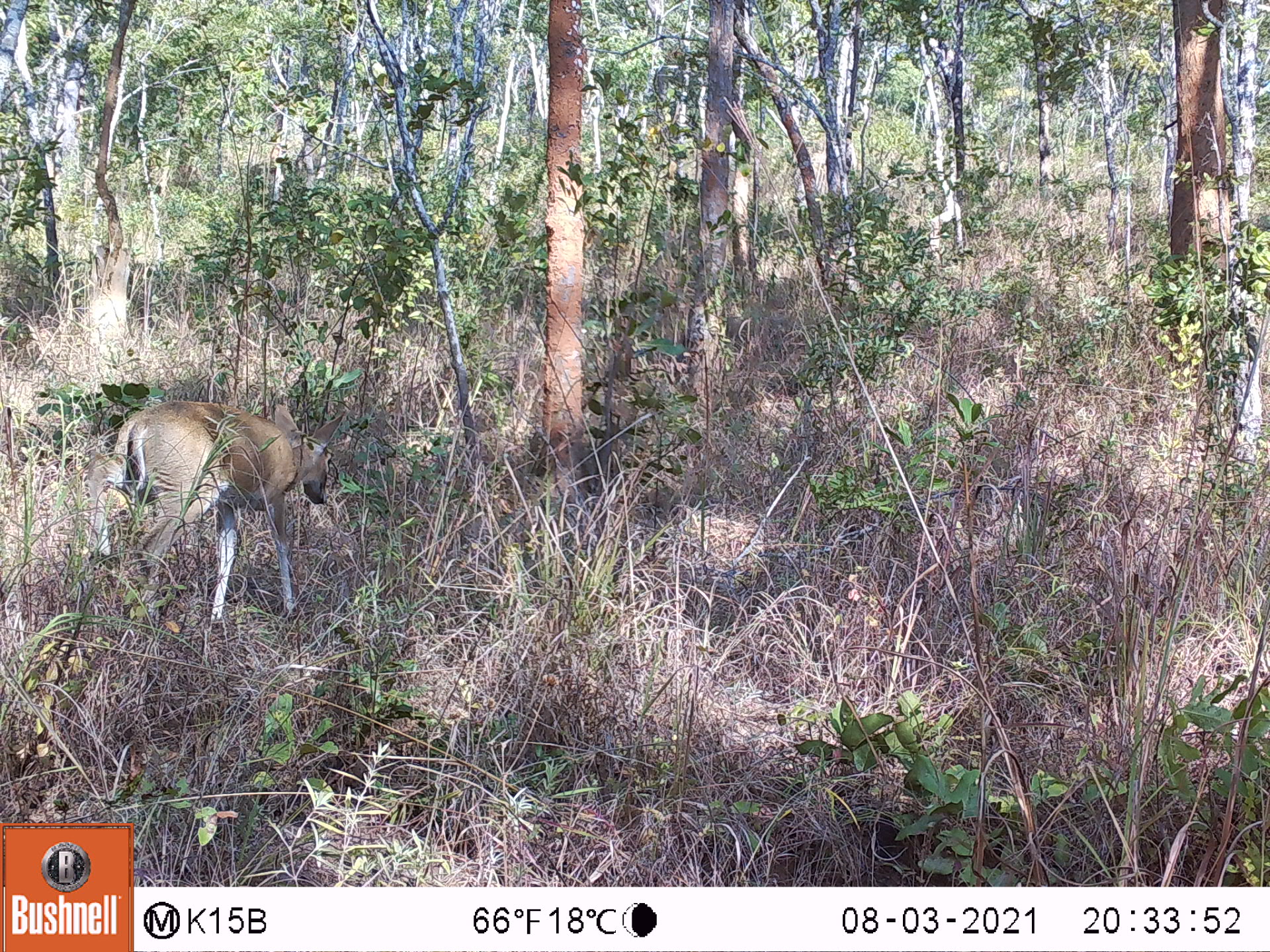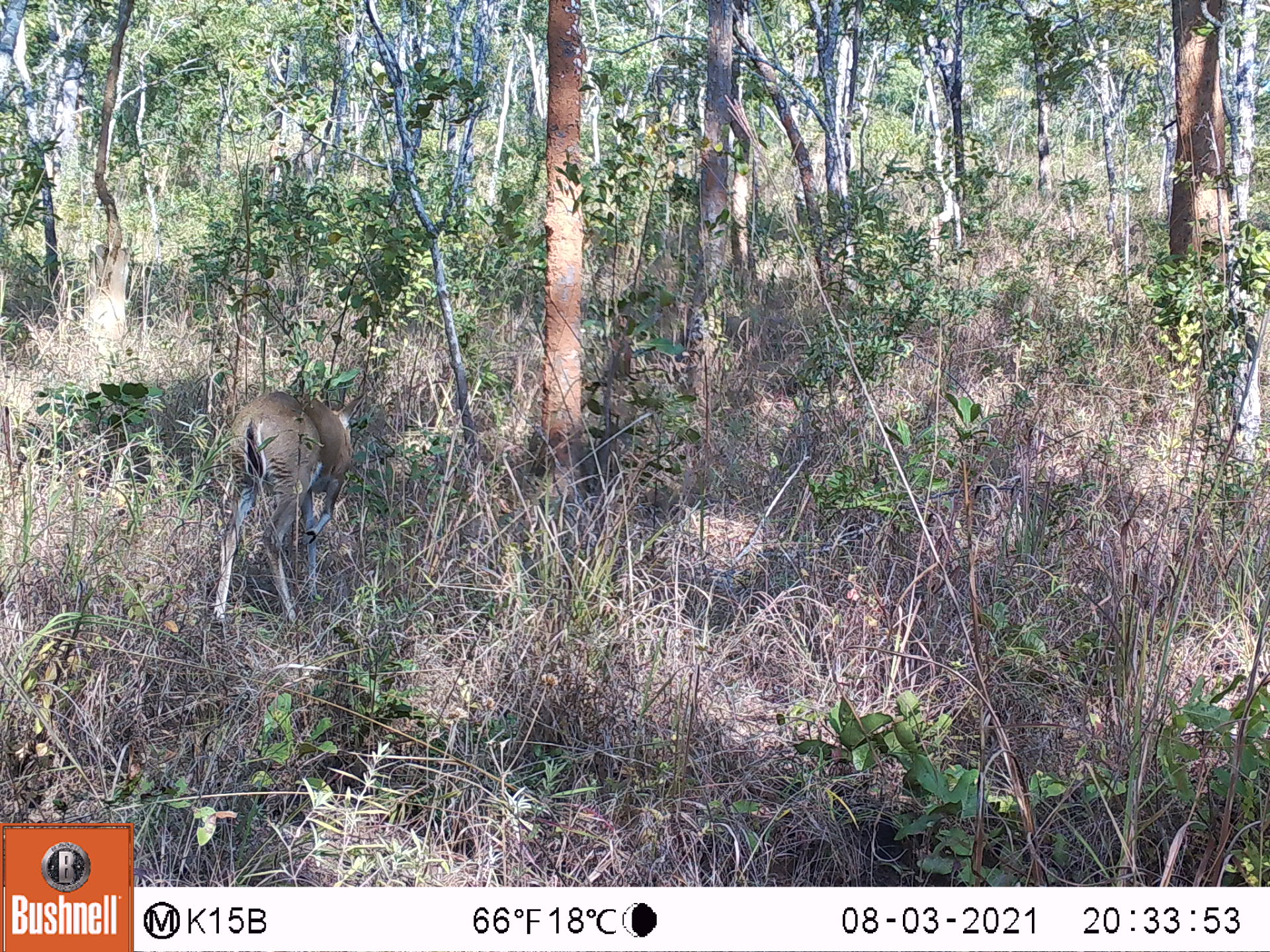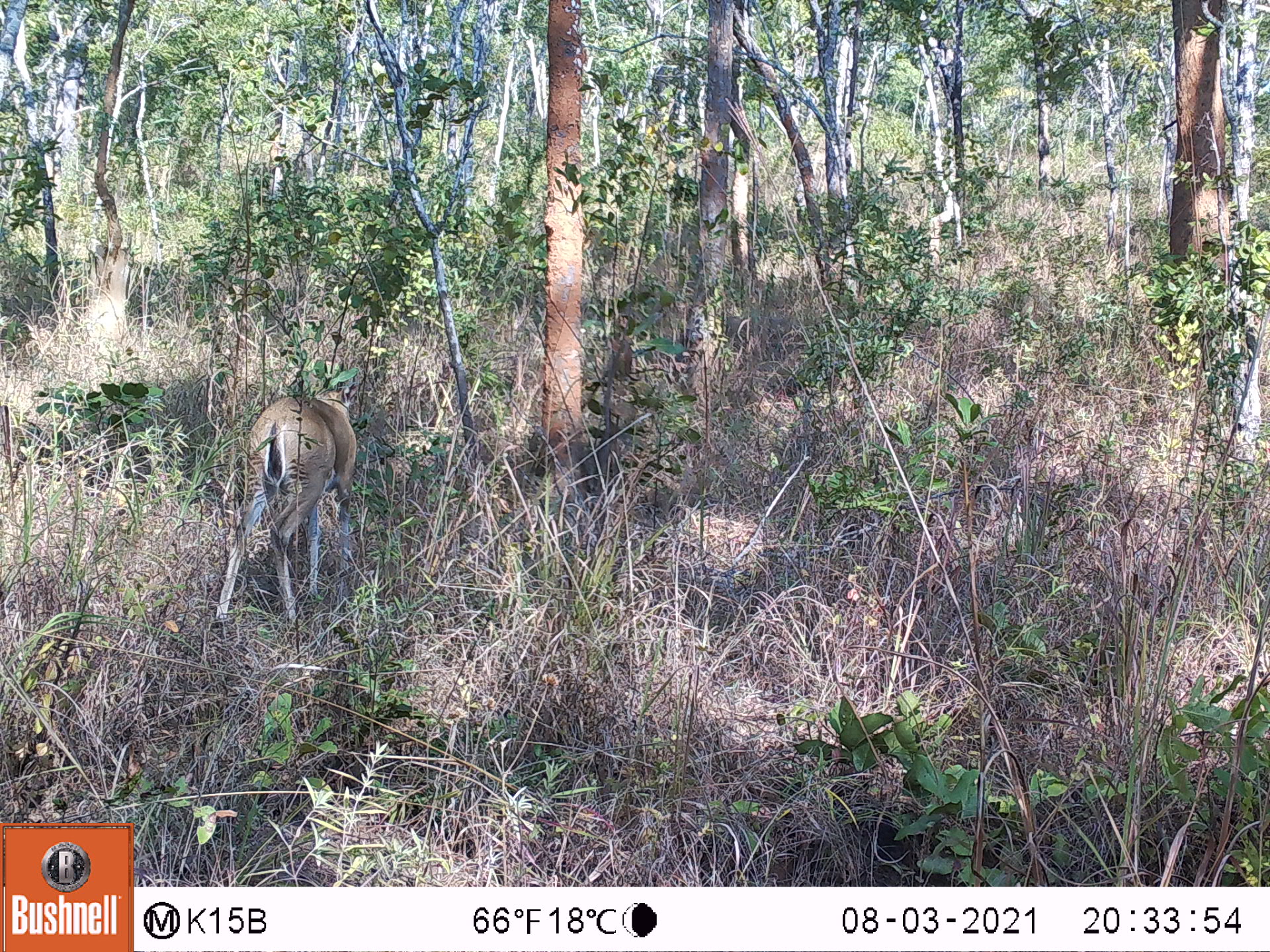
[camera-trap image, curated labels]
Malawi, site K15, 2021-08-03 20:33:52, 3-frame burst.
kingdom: Animalia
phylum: Chordata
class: Mammalia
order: Artiodactyla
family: Bovidae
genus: Sylvicapra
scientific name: Sylvicapra grimmia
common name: common duiker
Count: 1.